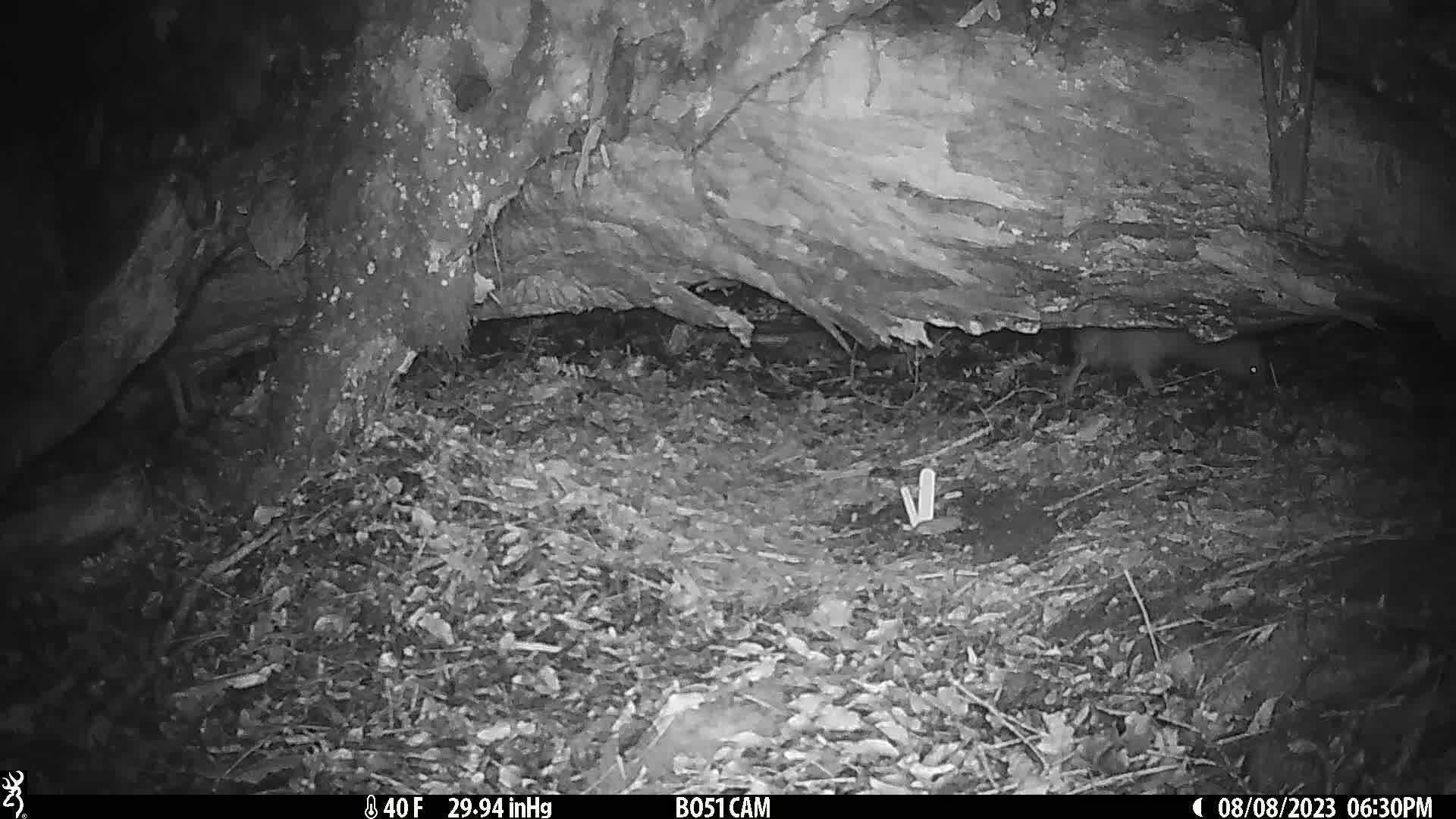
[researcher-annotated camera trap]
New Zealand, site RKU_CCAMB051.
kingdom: Animalia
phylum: Chordata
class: Aves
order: Apterygiformes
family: Apterygidae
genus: Apteryx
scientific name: Apteryx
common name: kiwi